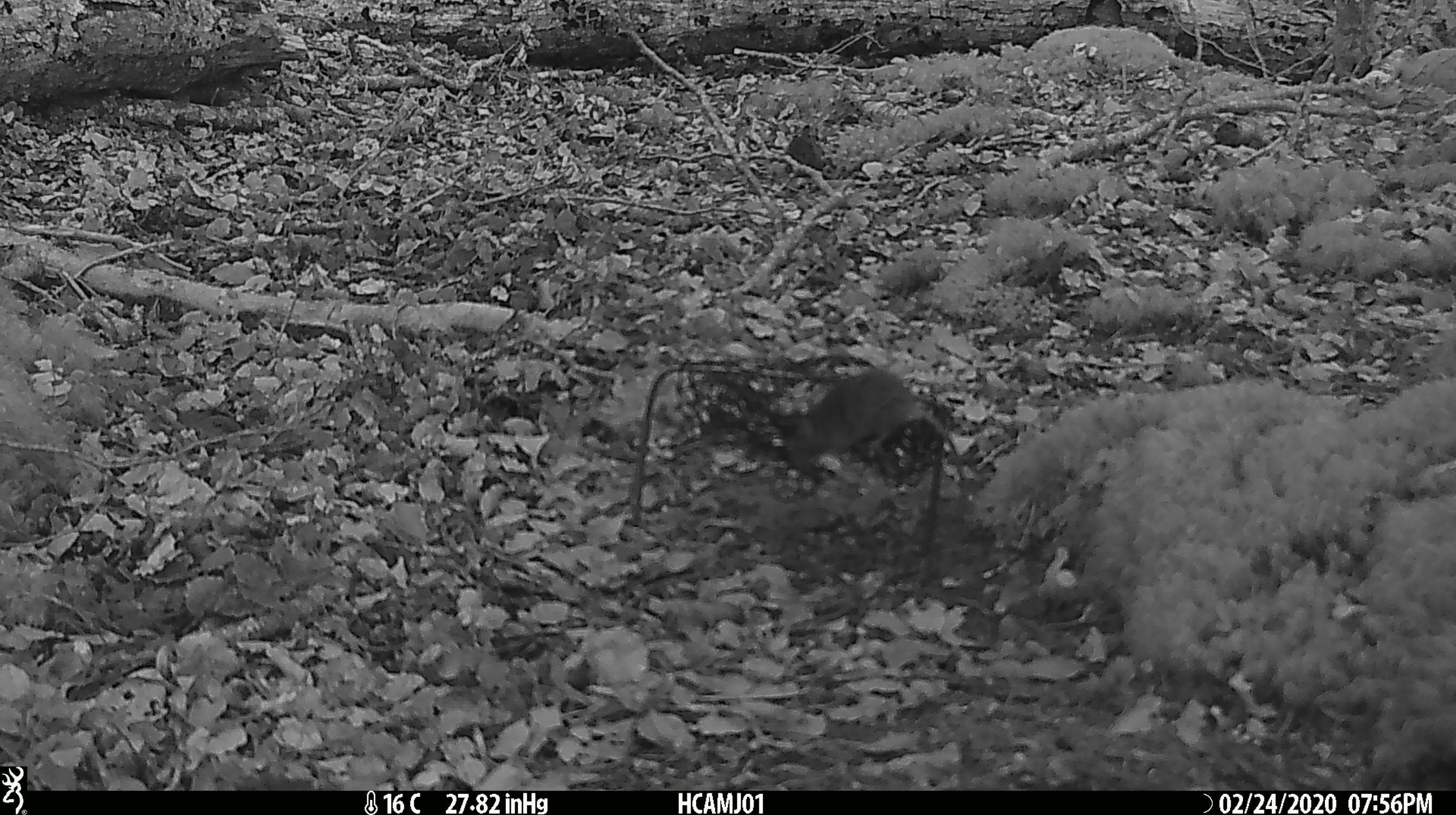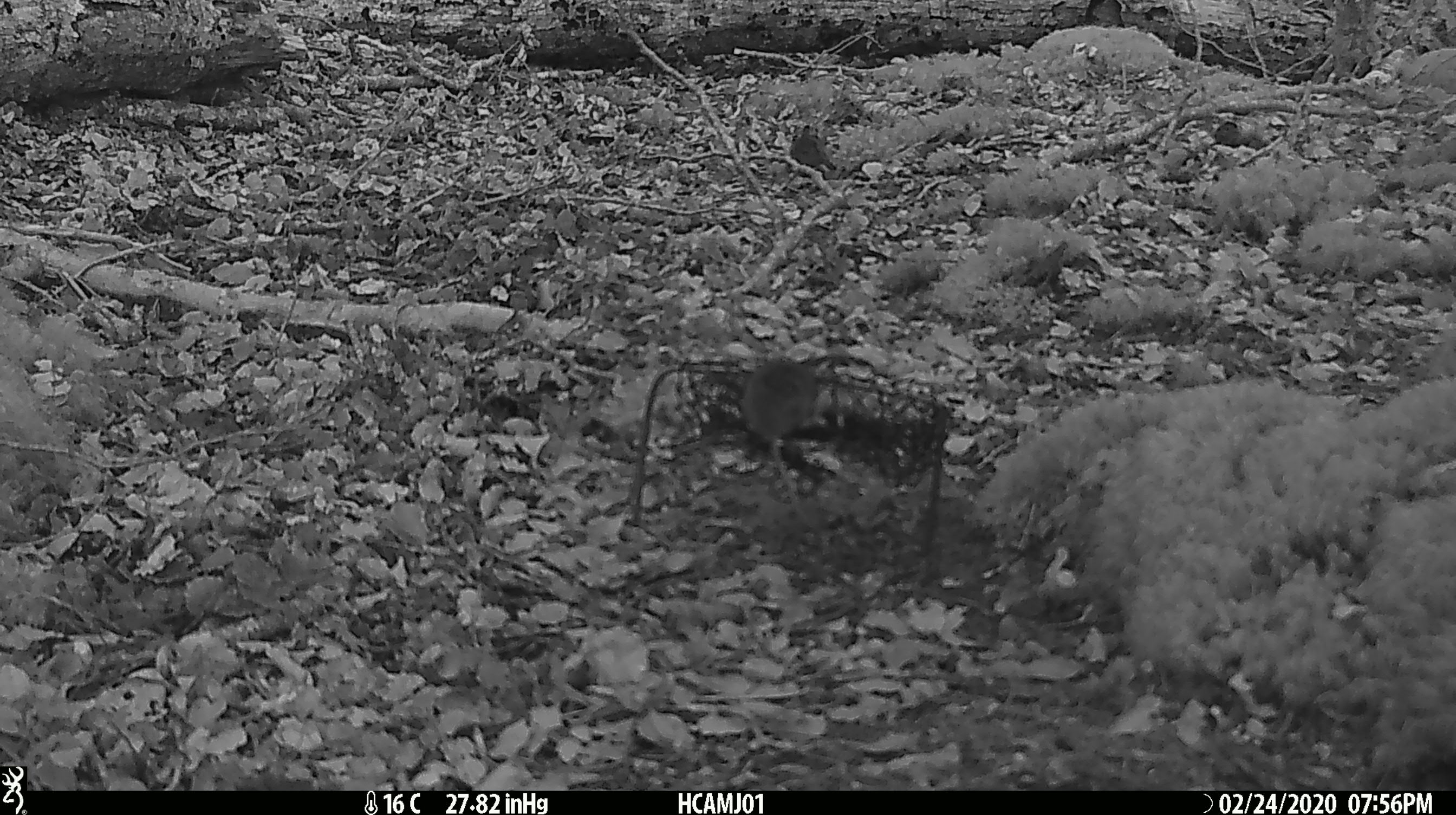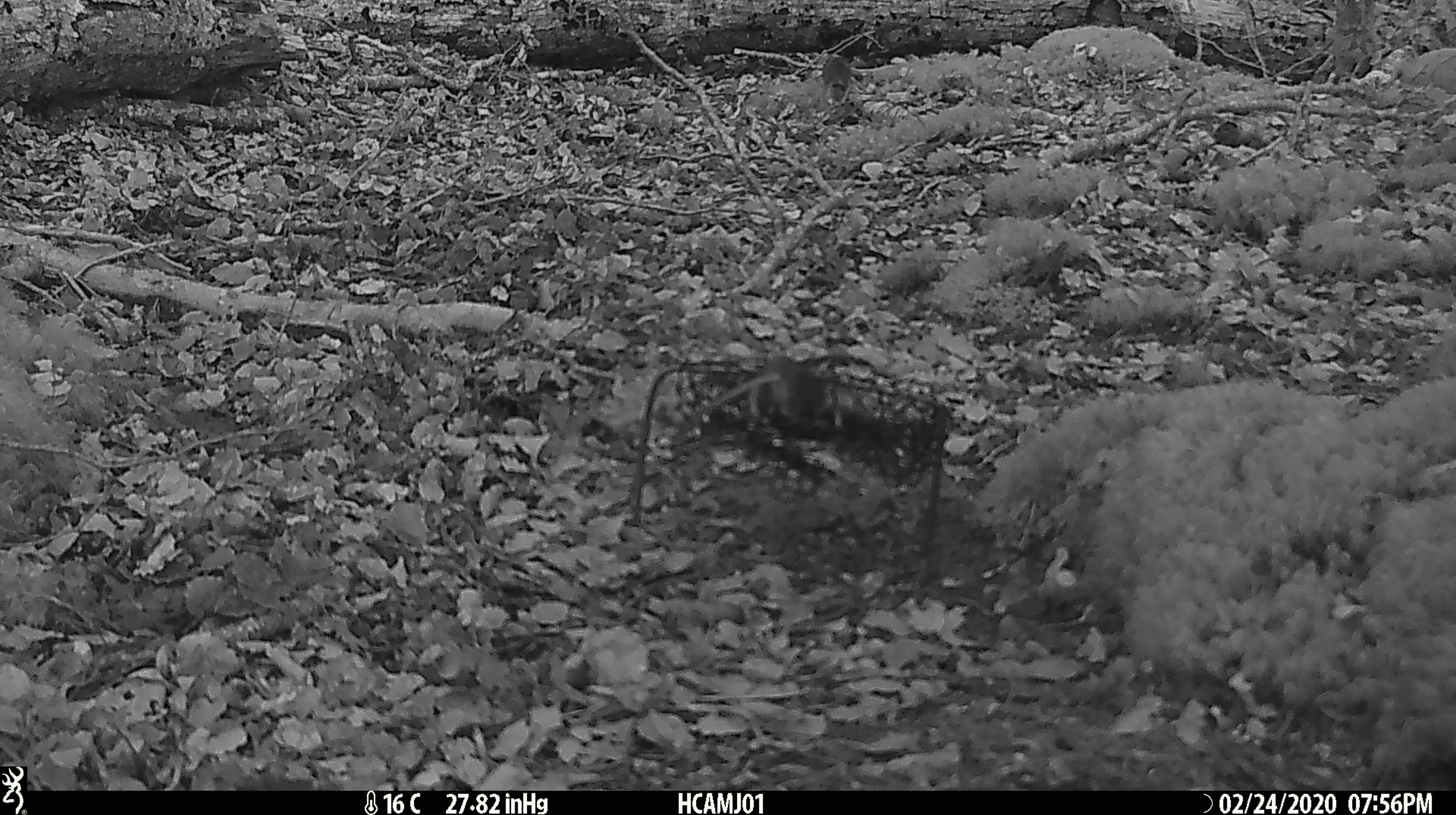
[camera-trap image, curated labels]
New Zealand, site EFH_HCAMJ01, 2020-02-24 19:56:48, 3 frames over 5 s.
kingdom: Animalia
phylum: Chordata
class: Mammalia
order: Rodentia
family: Muridae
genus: Mus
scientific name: Mus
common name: mouse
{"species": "mouse (Mus)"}